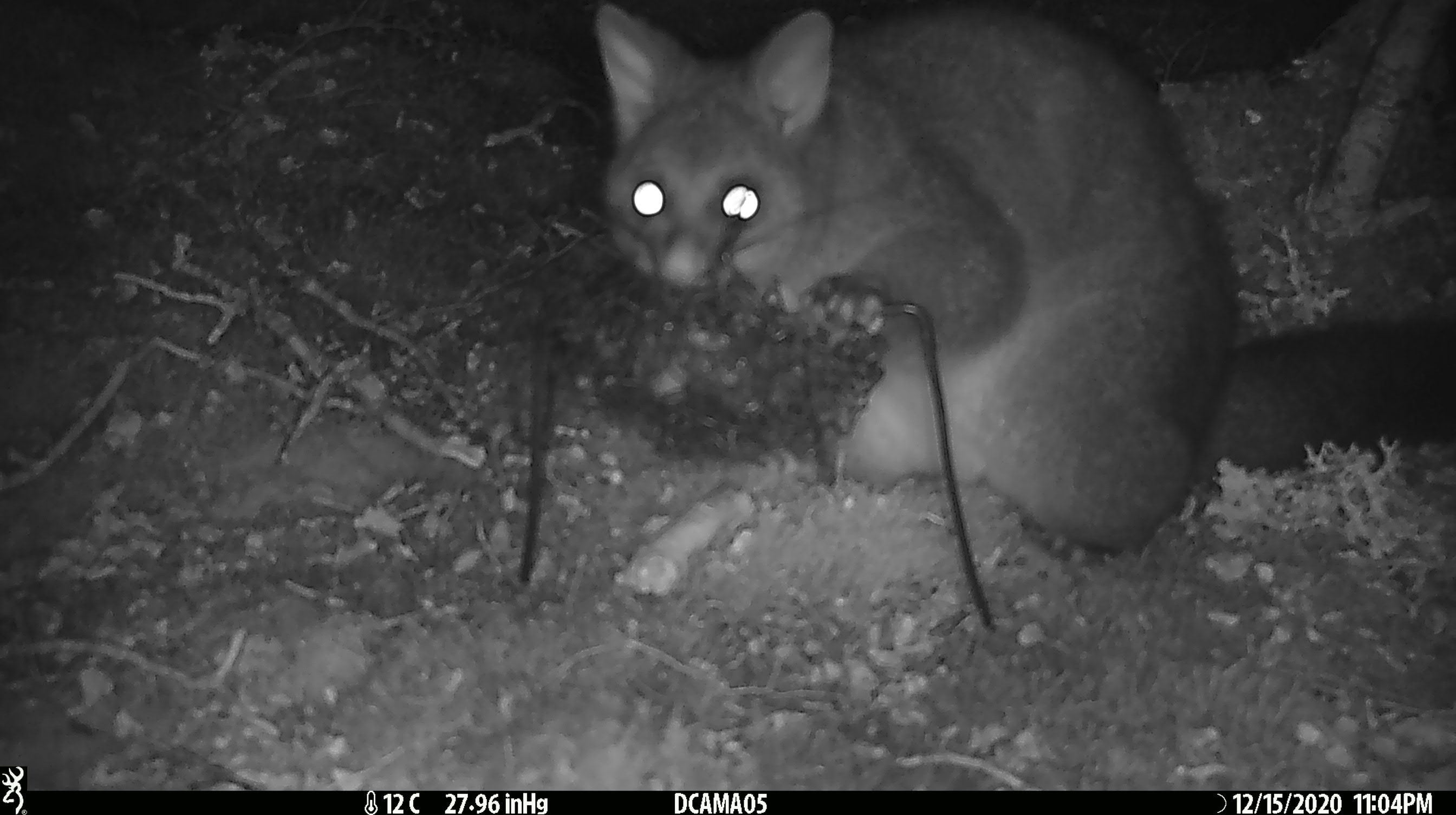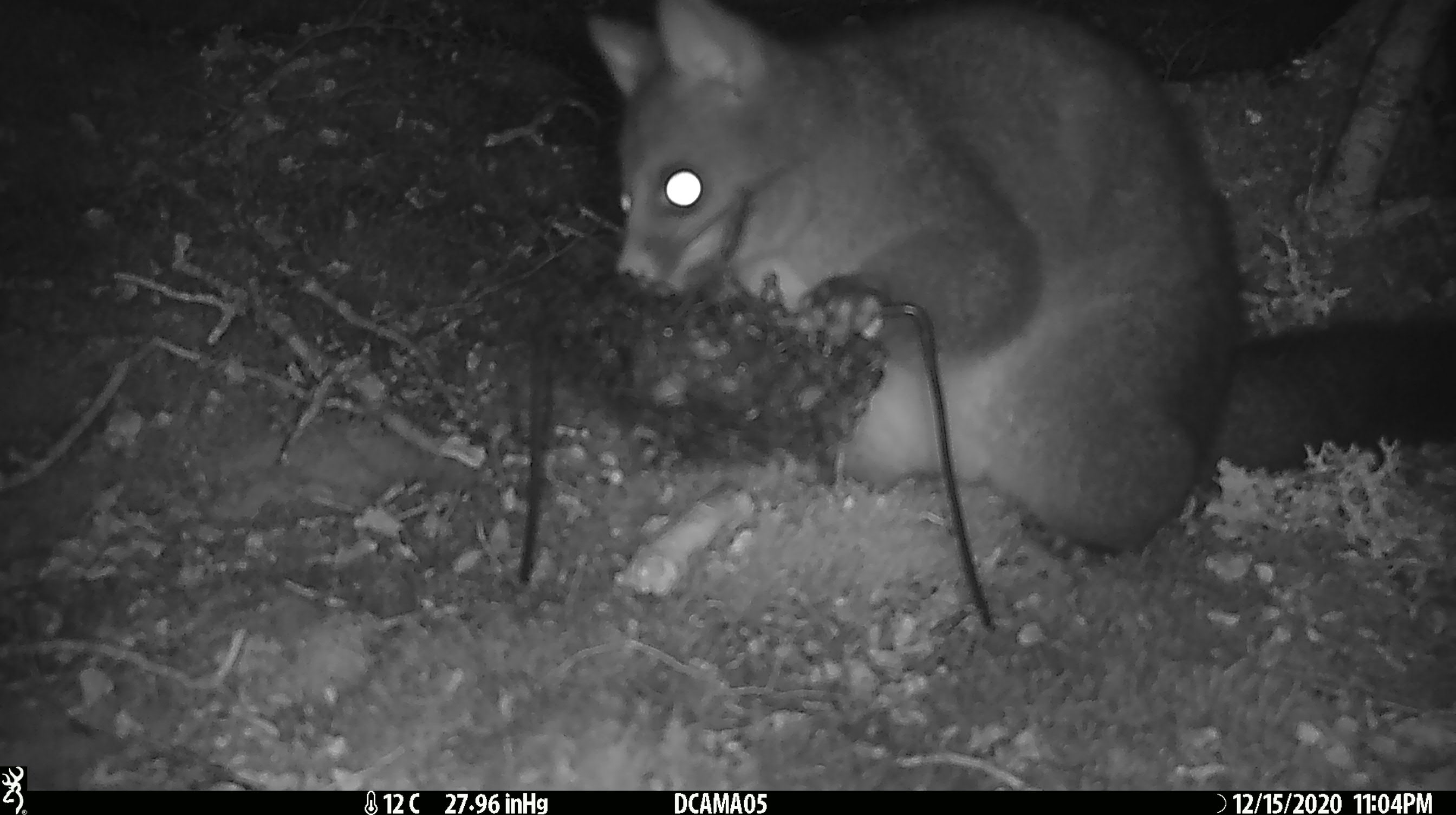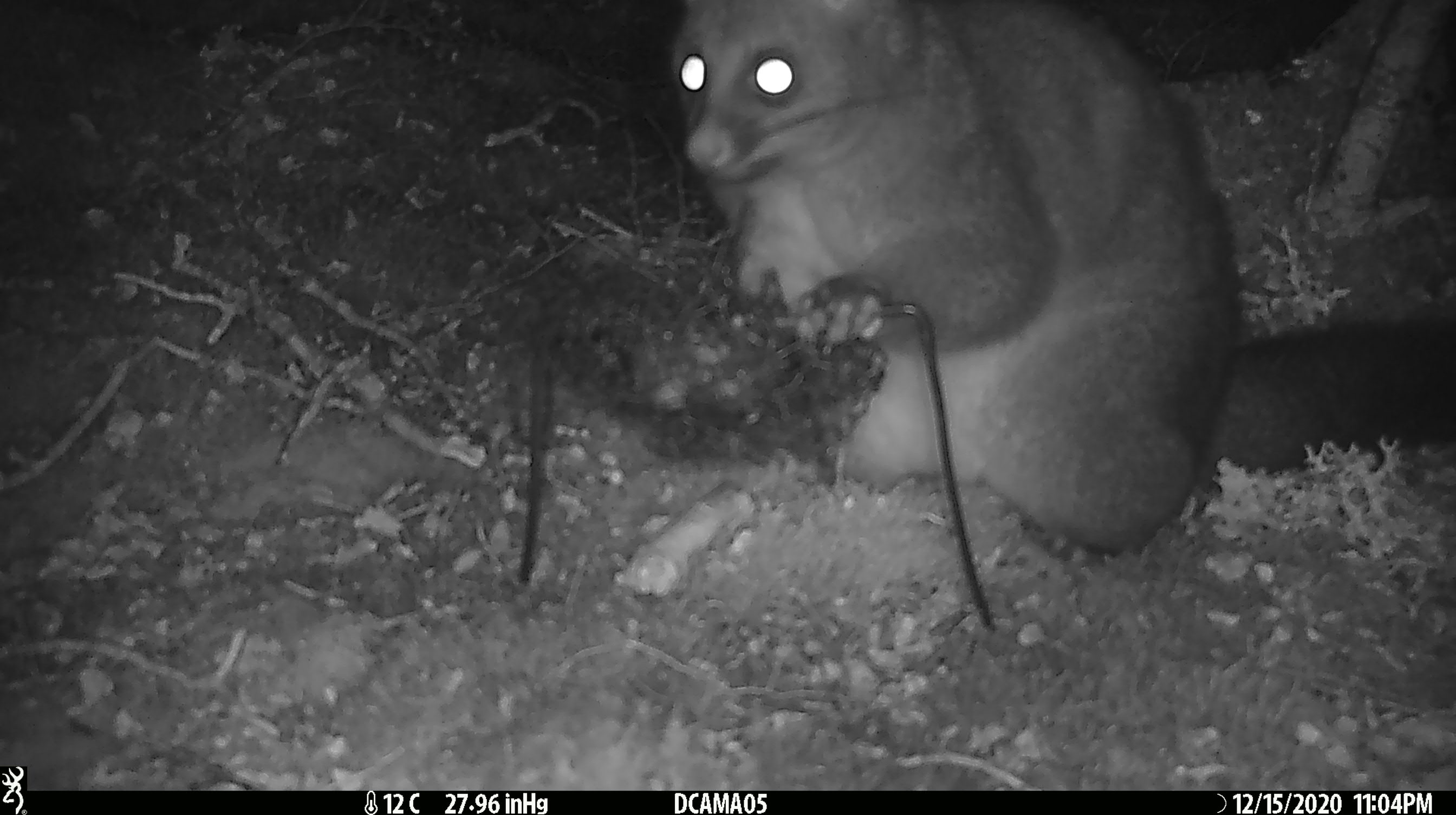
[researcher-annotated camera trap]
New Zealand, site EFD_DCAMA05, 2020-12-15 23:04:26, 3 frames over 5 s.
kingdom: Animalia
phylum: Chordata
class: Mammalia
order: Diprotodontia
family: Phalangeridae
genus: Trichosurus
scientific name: Trichosurus vulpecula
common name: common brushtail possum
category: possum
Possum (common brushtail possum) (Trichosurus vulpecula).